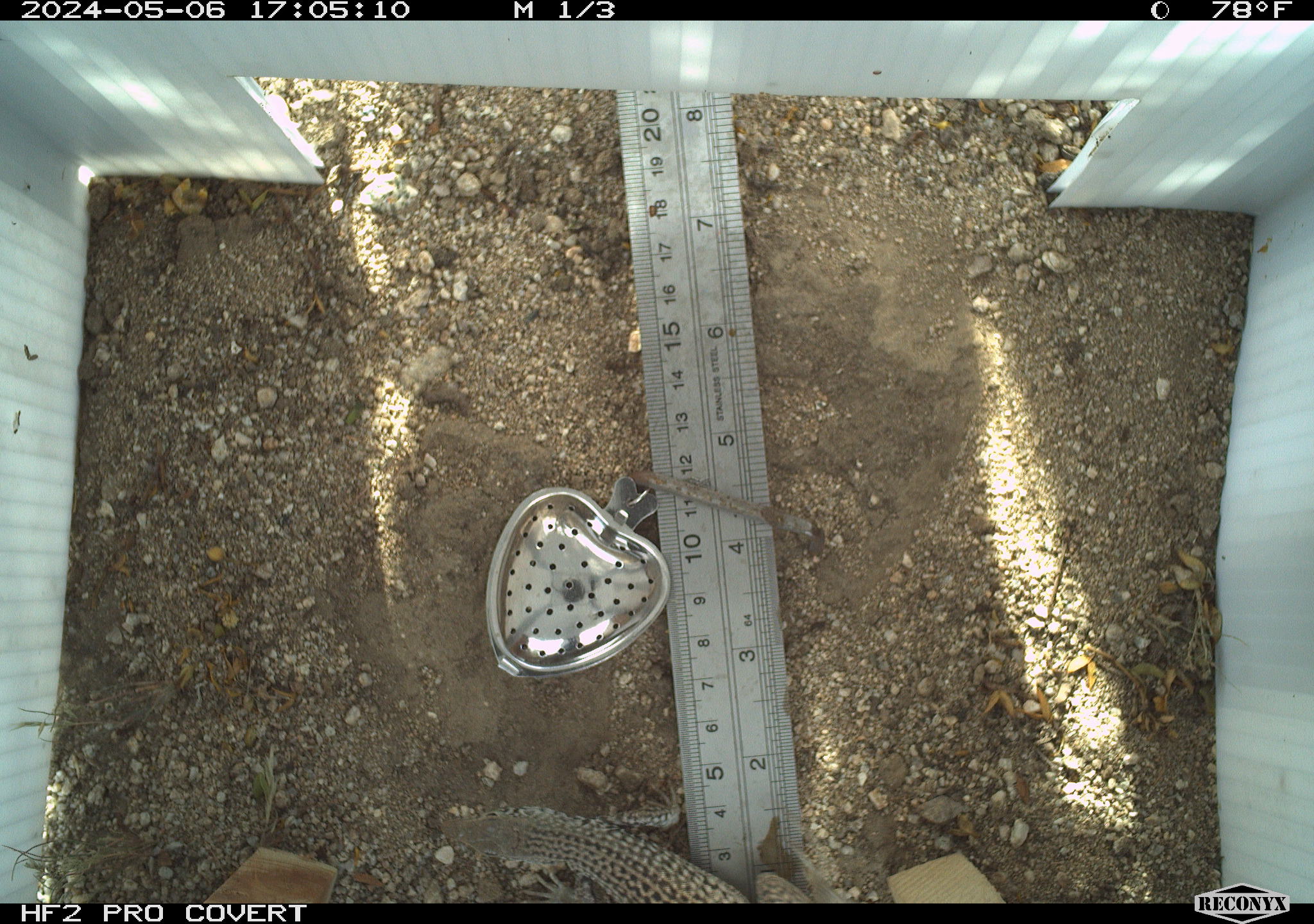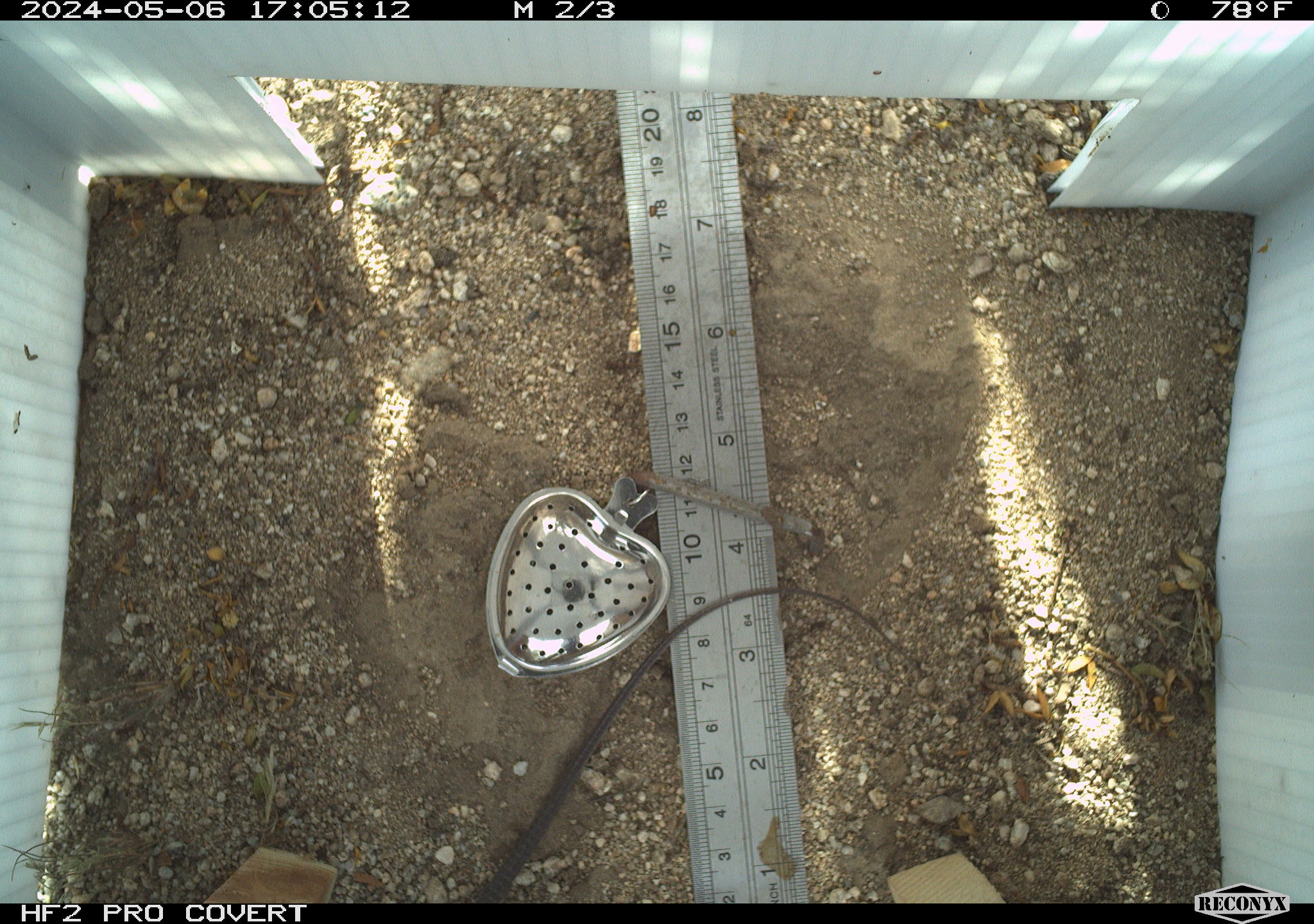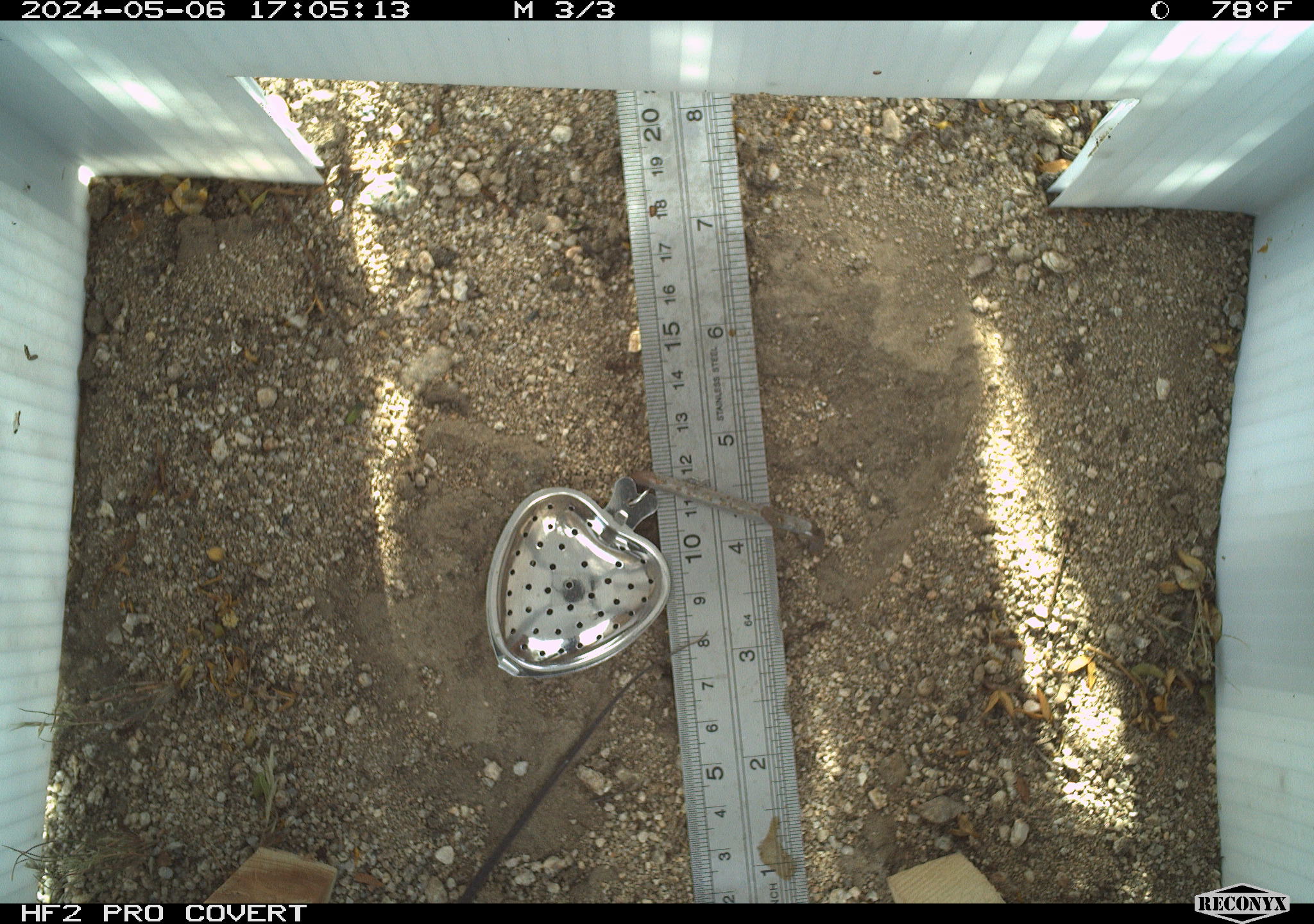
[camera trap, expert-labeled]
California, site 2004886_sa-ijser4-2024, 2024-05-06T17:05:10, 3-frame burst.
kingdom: Animalia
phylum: Chordata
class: Reptilia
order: Squamata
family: Teiidae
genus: Aspidoscelis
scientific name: Aspidoscelis tigris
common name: western whiptail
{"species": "western whiptail (Aspidoscelis tigris)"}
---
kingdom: Animalia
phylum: Chordata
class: Reptilia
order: Squamata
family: Teiidae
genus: Aspidoscelis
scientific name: Aspidoscelis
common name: whiptail lizards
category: aspidoscelis species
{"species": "aspidoscelis species (whiptail lizards) (Aspidoscelis)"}